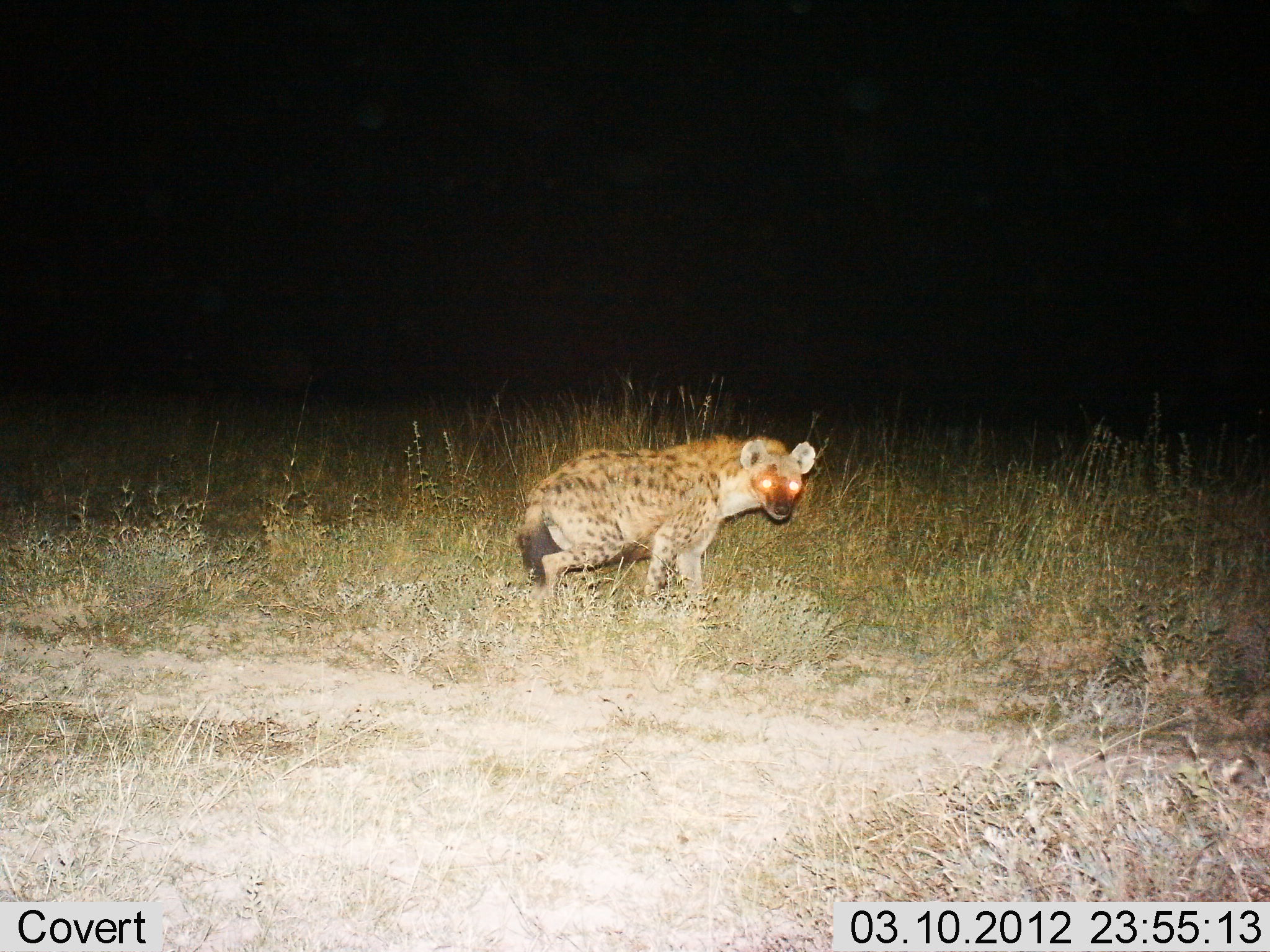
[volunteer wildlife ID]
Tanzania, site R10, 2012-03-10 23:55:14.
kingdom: Animalia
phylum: Chordata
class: Mammalia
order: Carnivora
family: Hyaenidae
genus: Crocuta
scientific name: Crocuta crocuta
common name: spotted hyena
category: hyenaspotted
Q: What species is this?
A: Hyenaspotted (spotted hyena) (Crocuta crocuta).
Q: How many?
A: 1.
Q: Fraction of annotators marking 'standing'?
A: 58%.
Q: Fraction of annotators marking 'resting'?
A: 6%.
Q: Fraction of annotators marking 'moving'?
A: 36%.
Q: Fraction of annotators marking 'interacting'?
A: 0%.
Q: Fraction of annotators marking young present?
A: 0%.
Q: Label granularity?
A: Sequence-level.